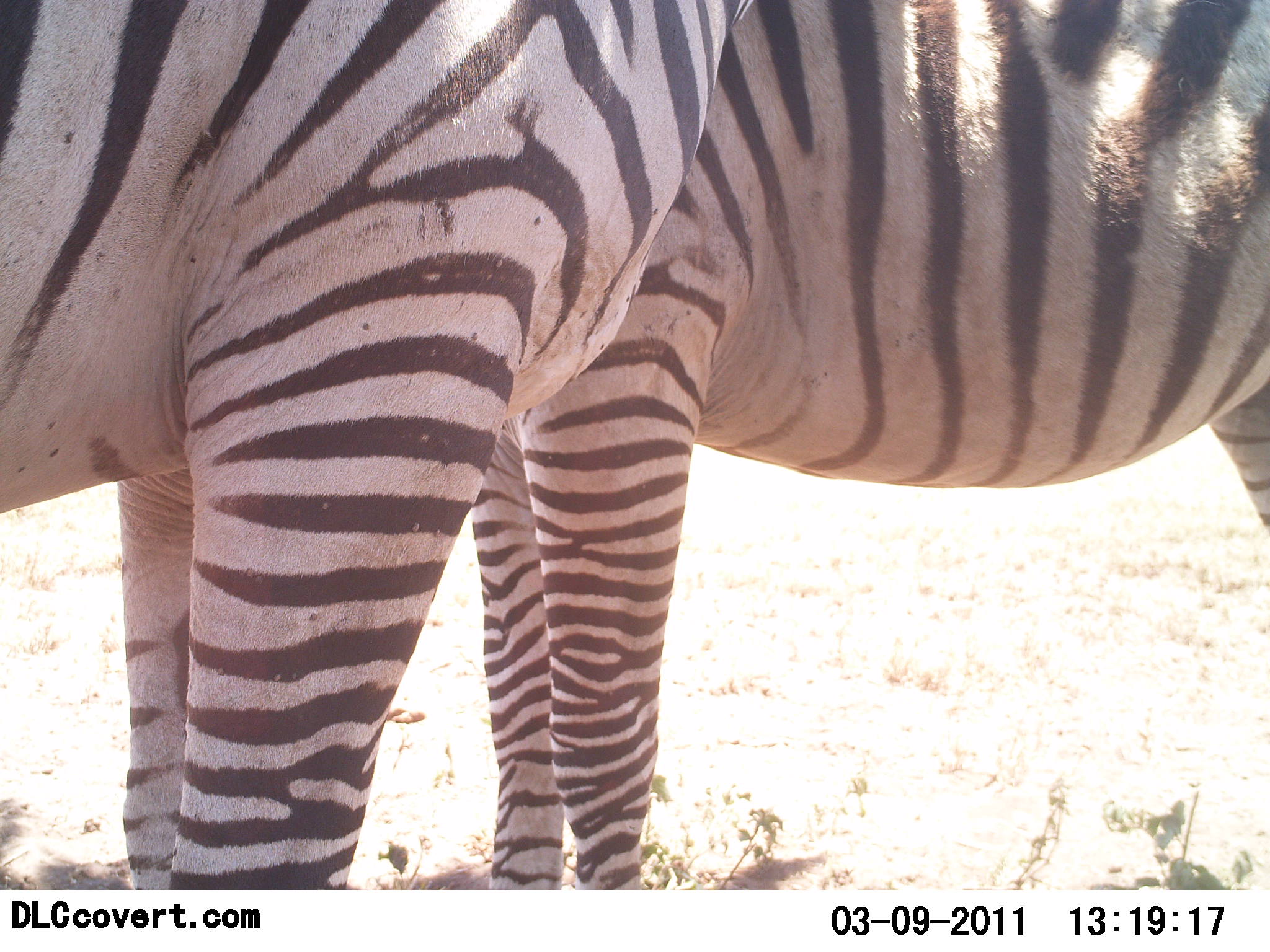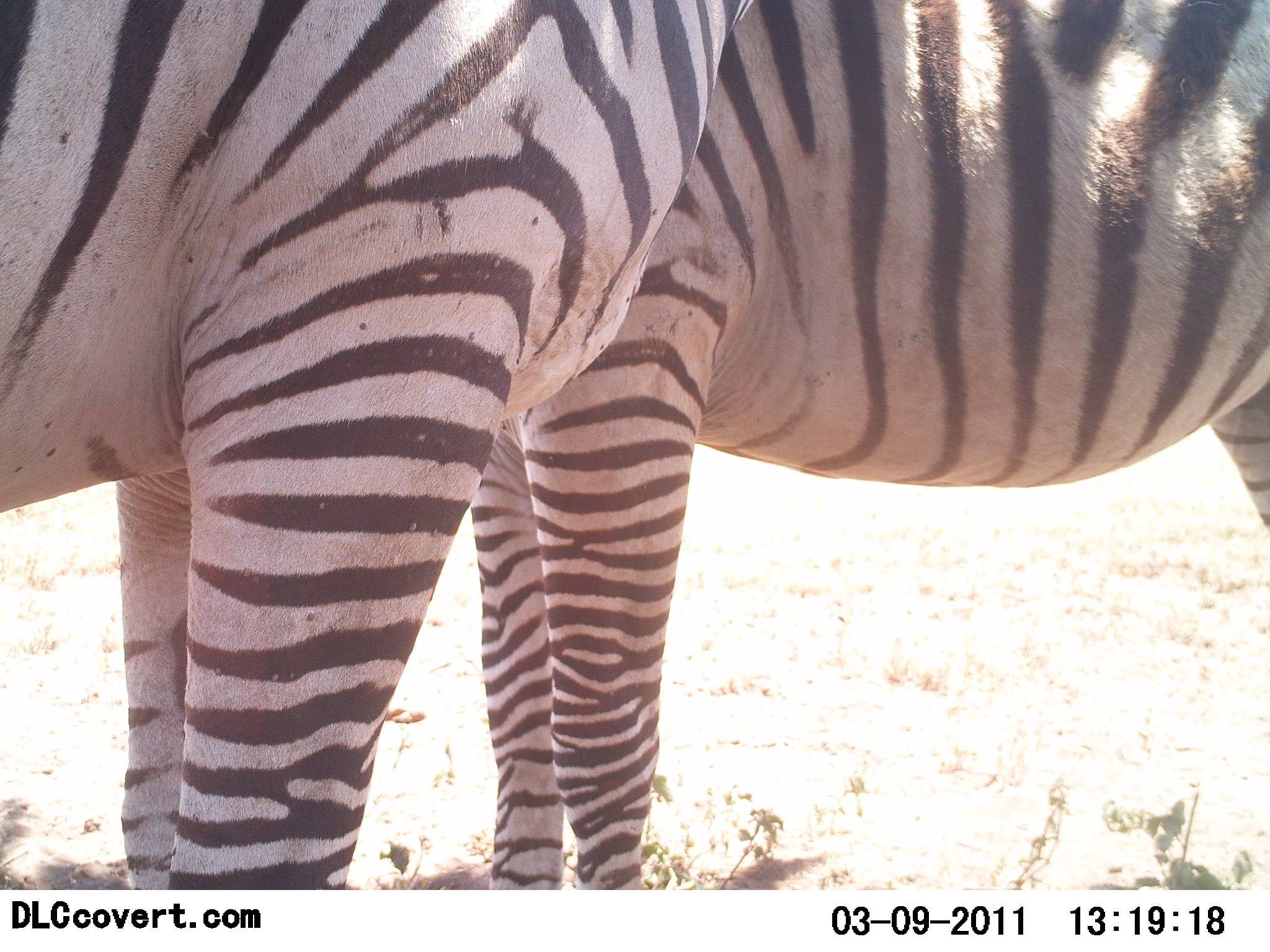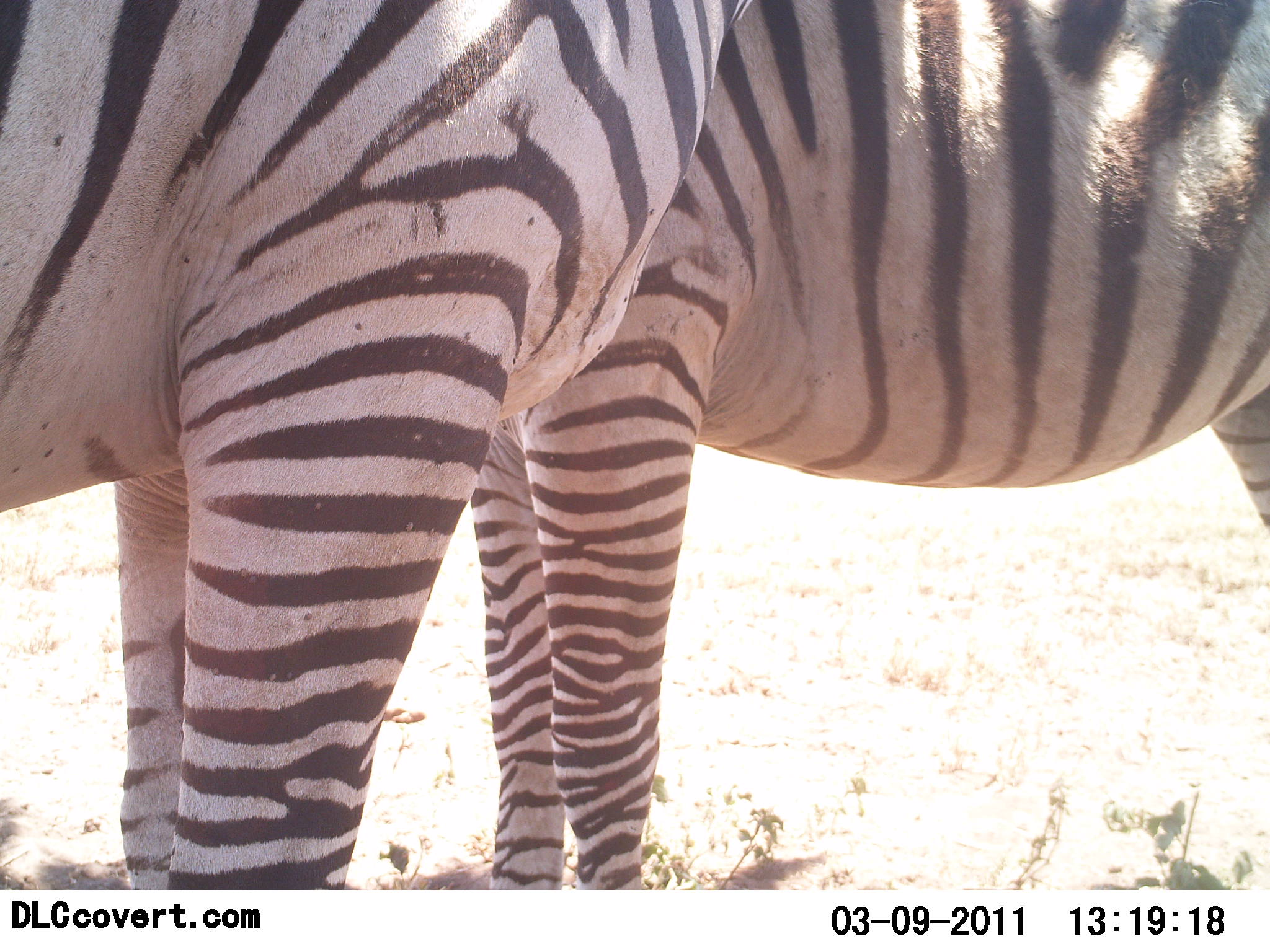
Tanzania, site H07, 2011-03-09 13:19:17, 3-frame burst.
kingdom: Animalia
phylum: Chordata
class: Mammalia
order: Perissodactyla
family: Equidae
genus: Equus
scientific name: Equus quagga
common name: plains zebra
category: zebra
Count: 2.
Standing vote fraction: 100%.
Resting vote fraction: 0%.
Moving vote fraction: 0%.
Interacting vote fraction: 0%.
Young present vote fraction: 0%.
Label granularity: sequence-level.